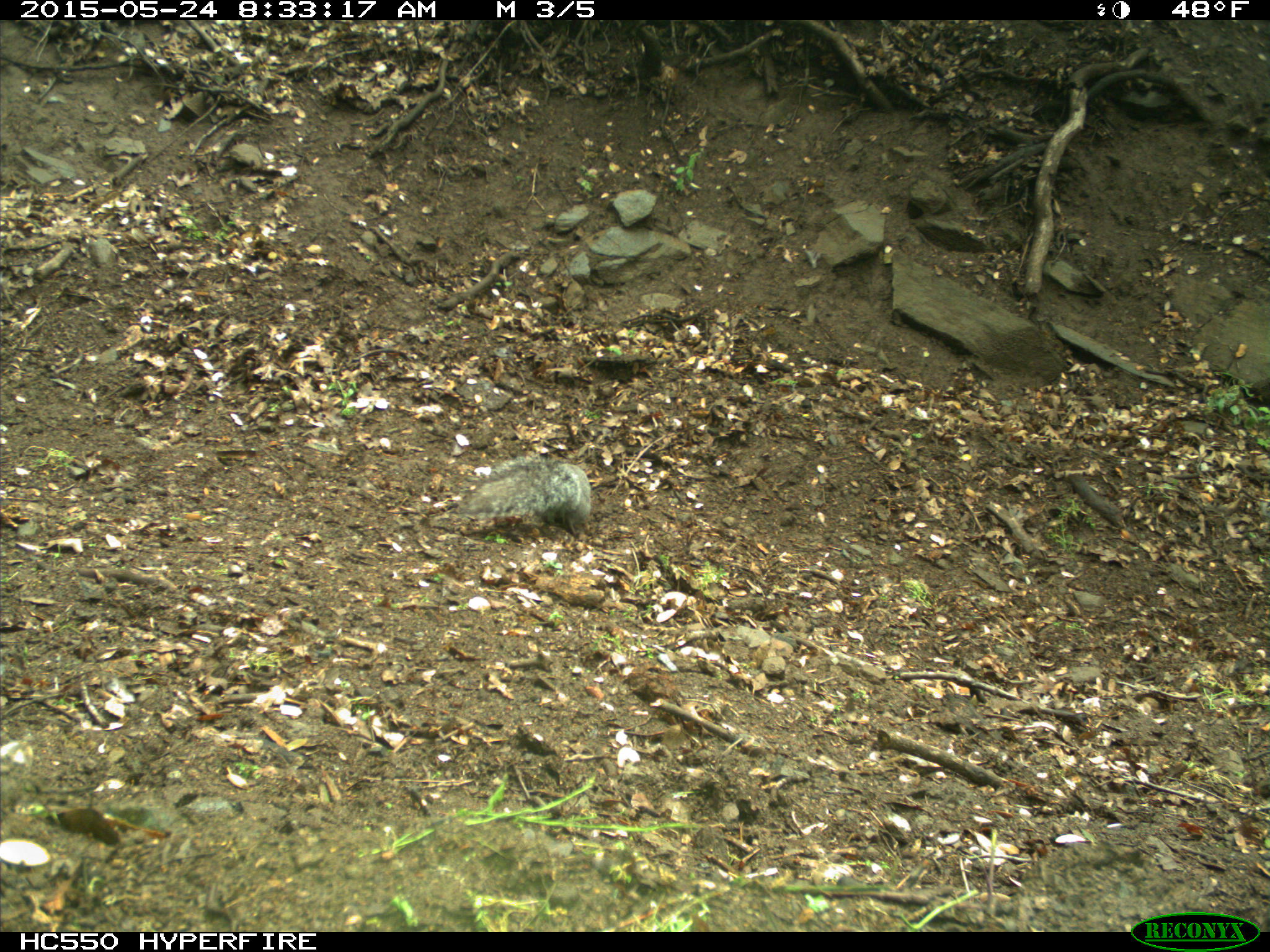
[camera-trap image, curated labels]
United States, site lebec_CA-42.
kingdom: Animalia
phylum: Chordata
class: Mammalia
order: Rodentia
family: Sciuridae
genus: Sciurus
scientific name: Sciurus carolinensis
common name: eastern gray squirrel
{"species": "Sciurus carolinensis (eastern gray squirrel)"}